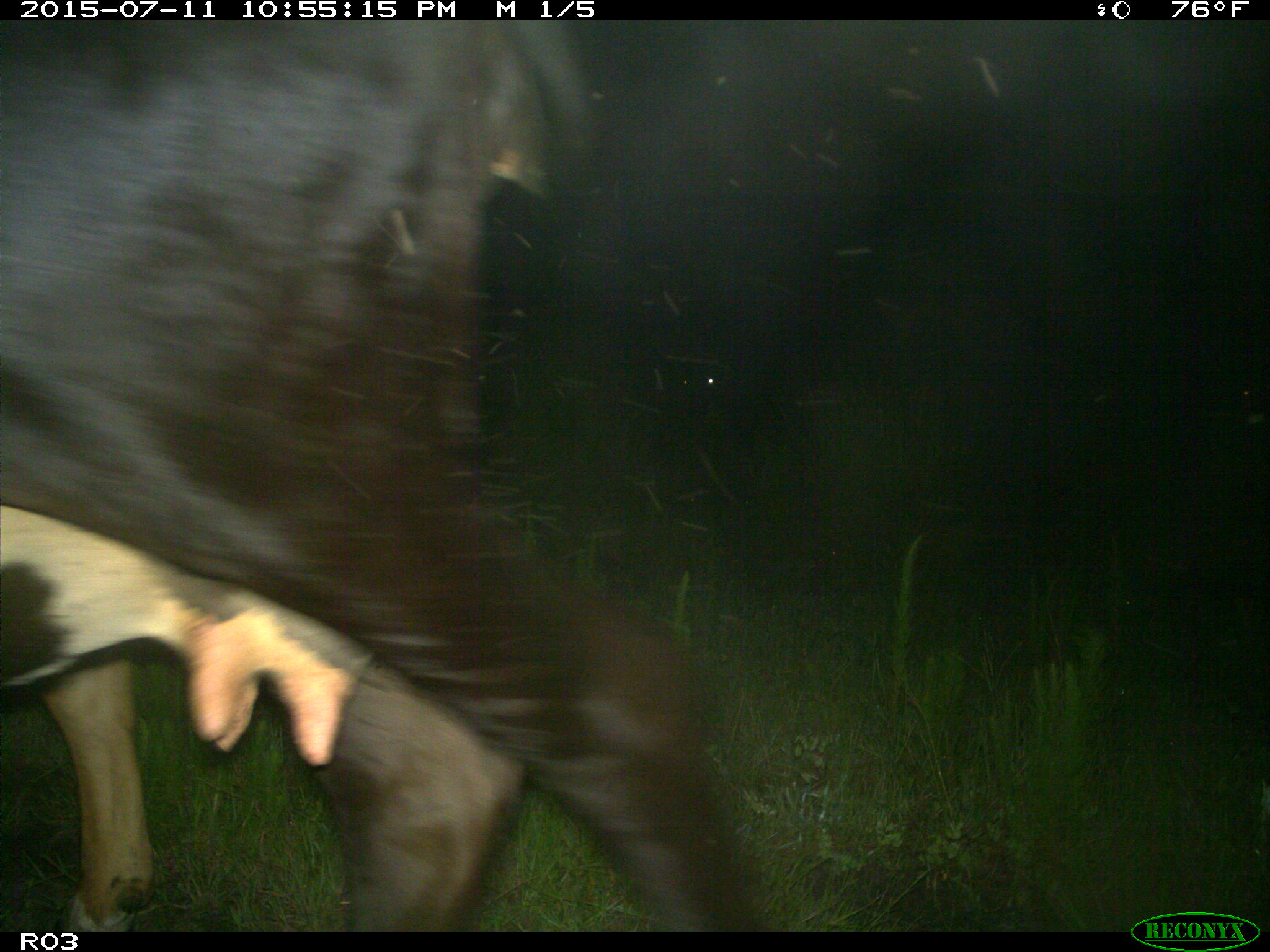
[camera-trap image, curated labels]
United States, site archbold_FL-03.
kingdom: Animalia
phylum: Chordata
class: Mammalia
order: Artiodactyla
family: Bovidae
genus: Bos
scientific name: Bos taurus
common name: domestic cow